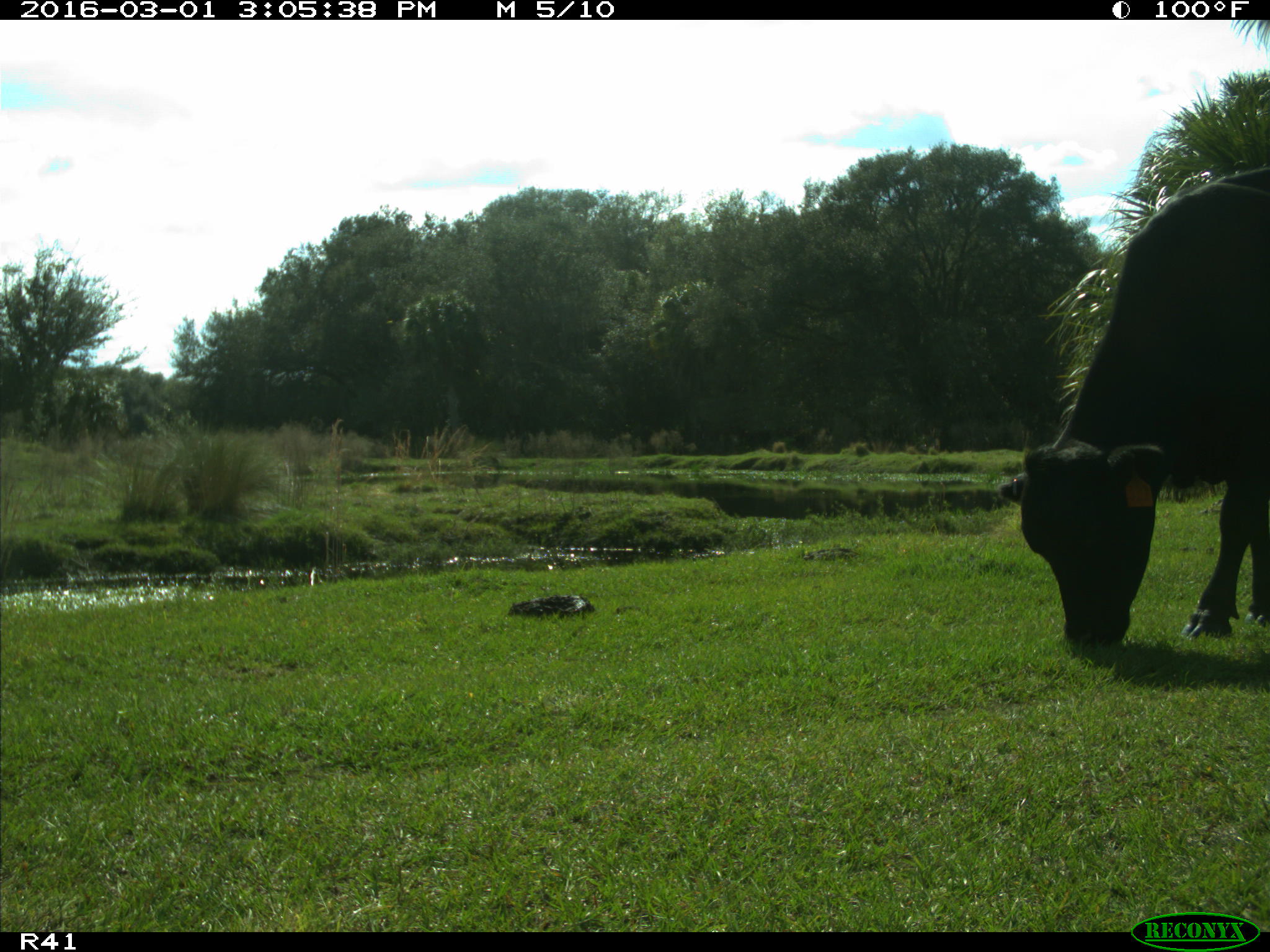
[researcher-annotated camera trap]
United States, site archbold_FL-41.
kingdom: Animalia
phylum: Chordata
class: Mammalia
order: Artiodactyla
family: Bovidae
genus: Bos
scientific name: Bos taurus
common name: domestic cow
Bos taurus (domestic cow).